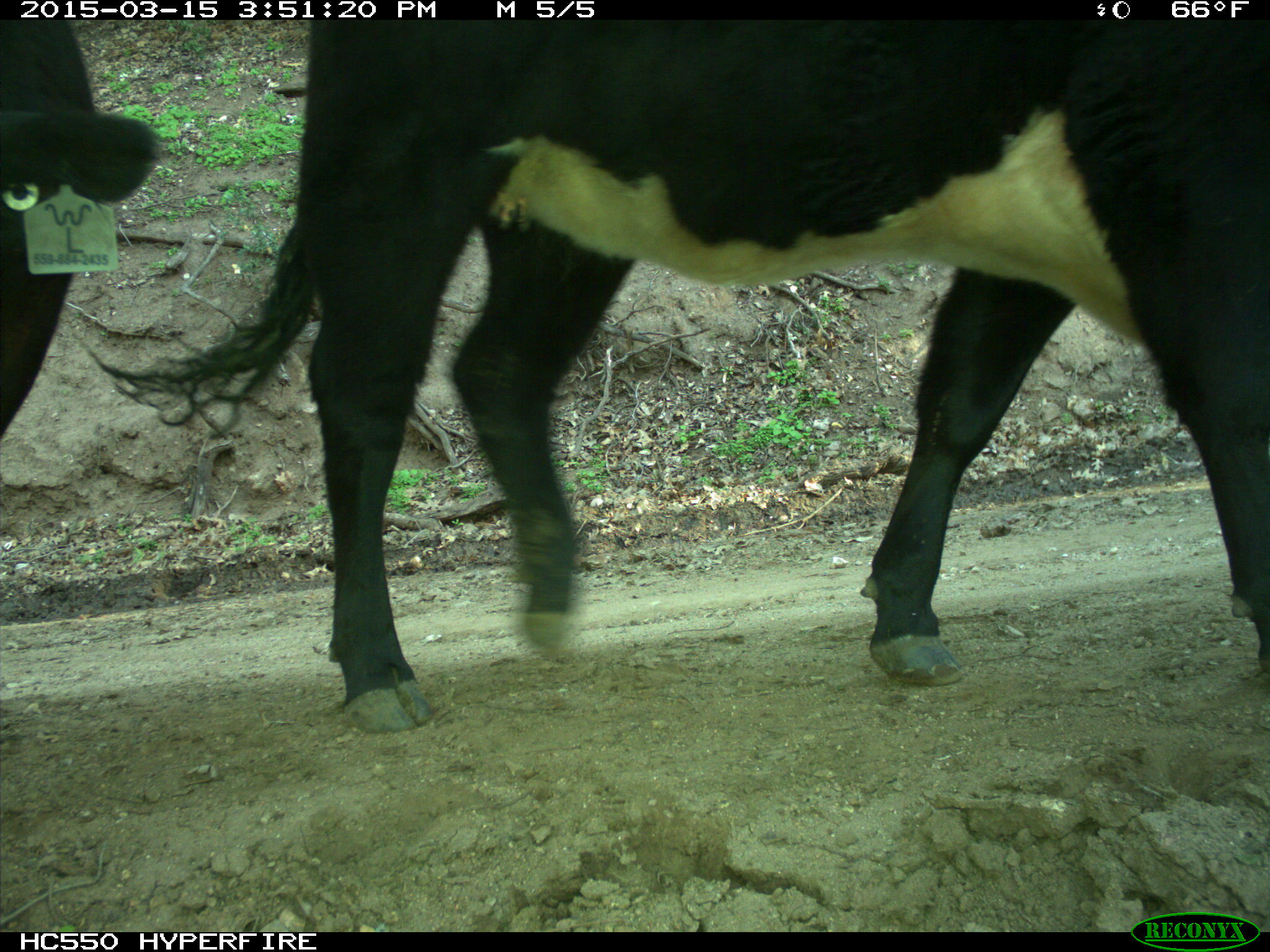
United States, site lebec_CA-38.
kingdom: Animalia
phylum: Chordata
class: Mammalia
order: Artiodactyla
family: Bovidae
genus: Bos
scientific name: Bos taurus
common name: domestic cow